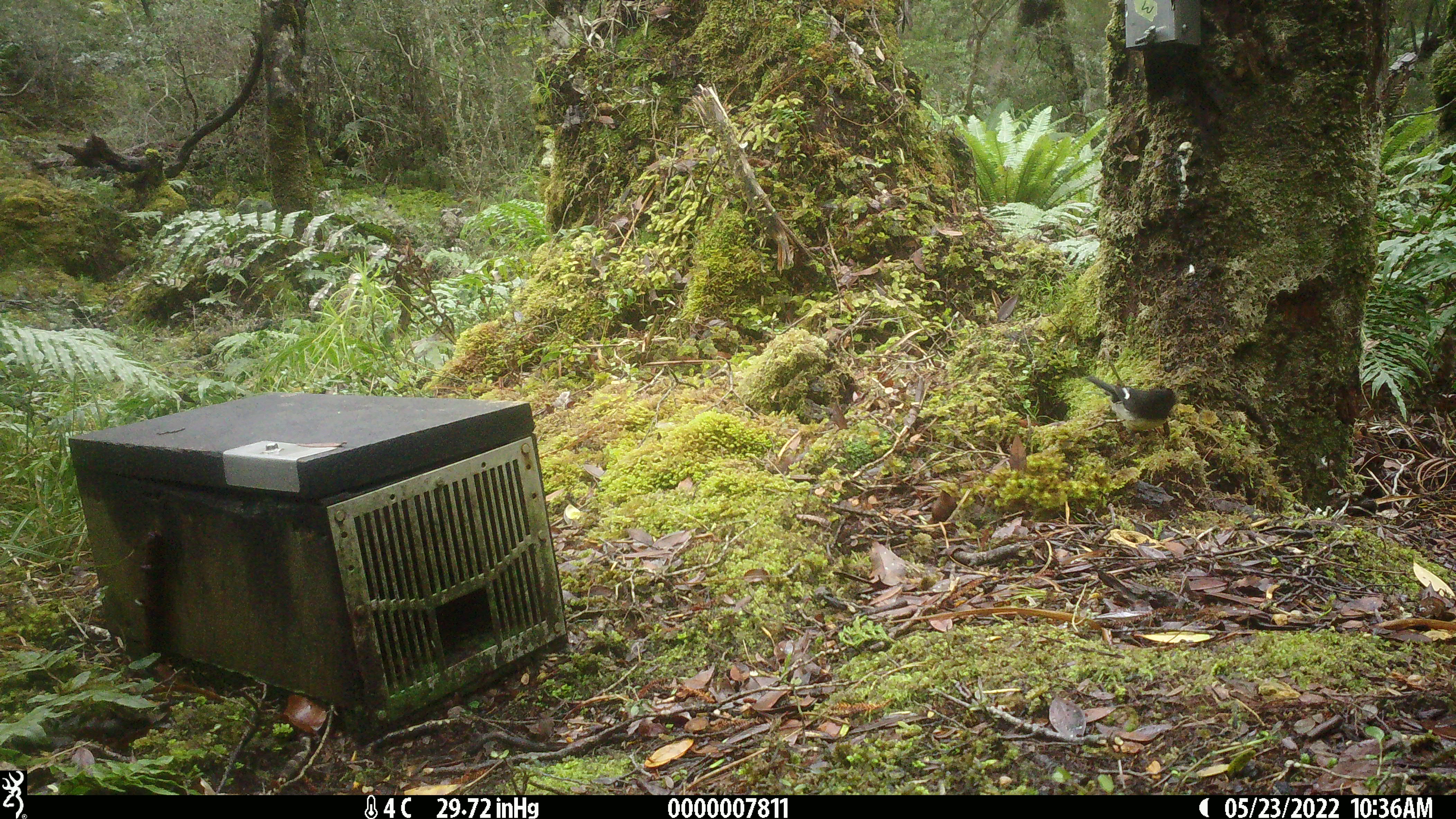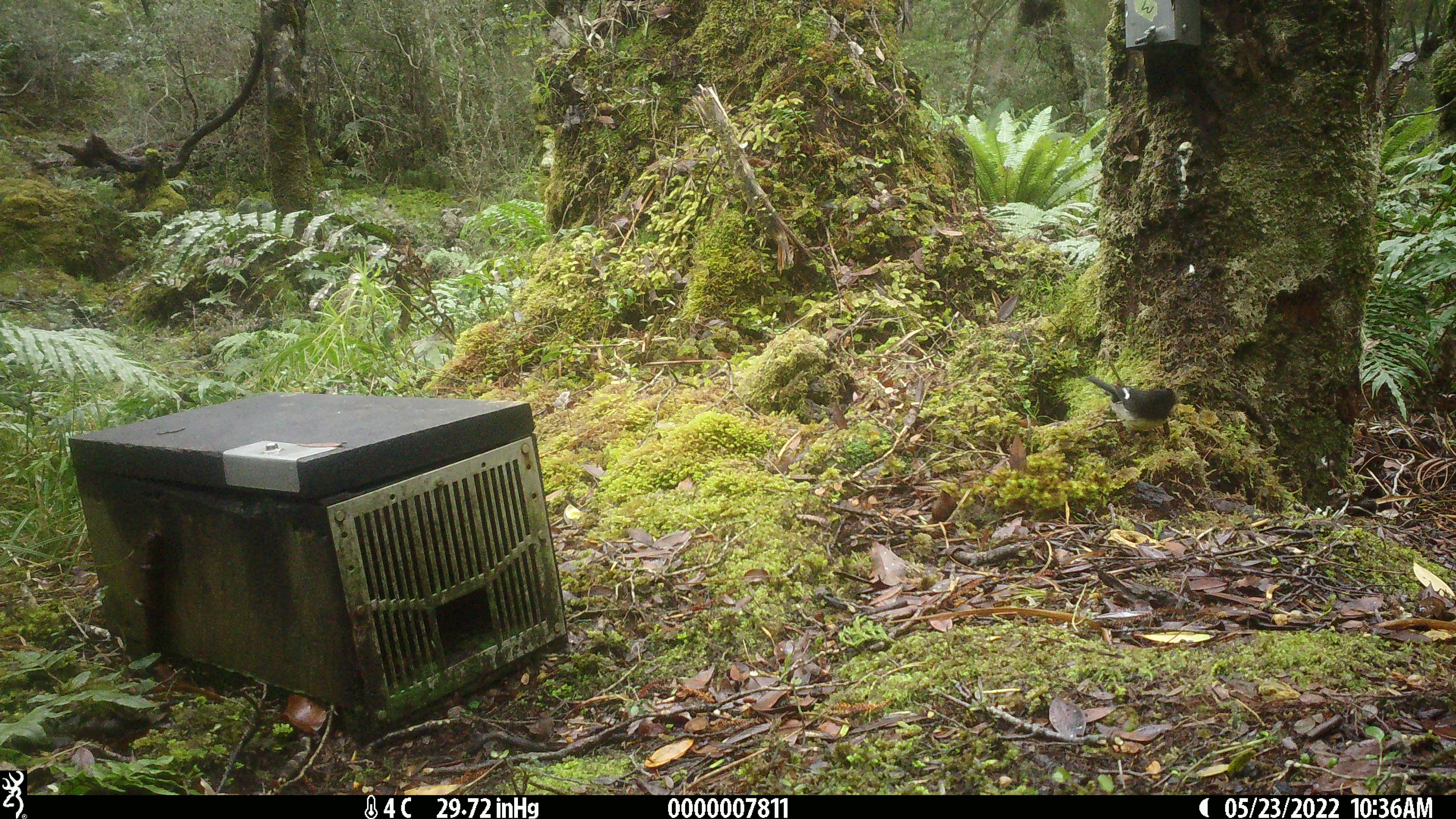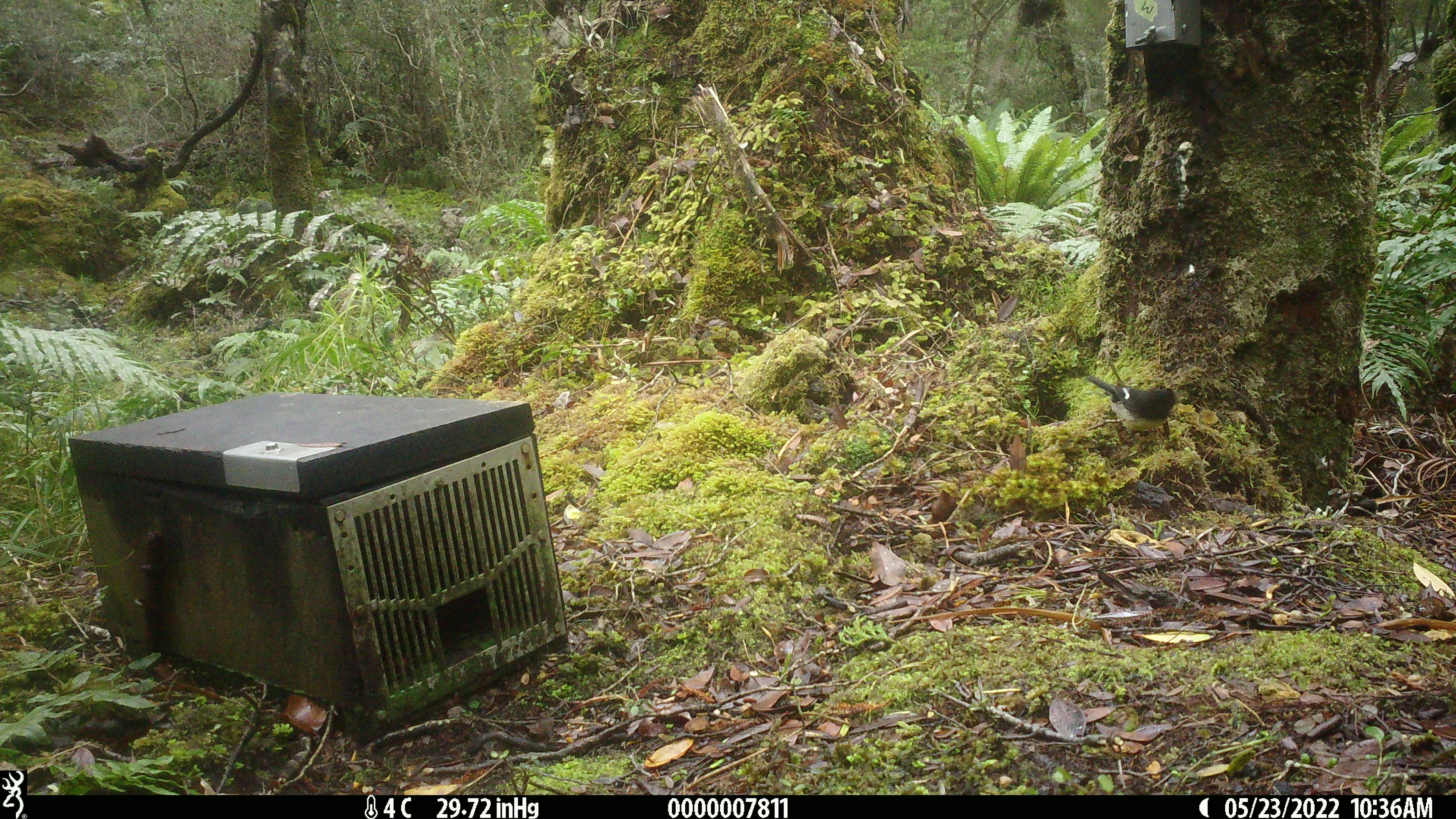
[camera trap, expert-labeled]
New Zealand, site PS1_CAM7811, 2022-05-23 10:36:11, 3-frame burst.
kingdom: Animalia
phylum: Chordata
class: Aves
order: Passeriformes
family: Petroicidae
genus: Petroica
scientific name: Petroica macrocephala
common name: tomtit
Tomtit (Petroica macrocephala).